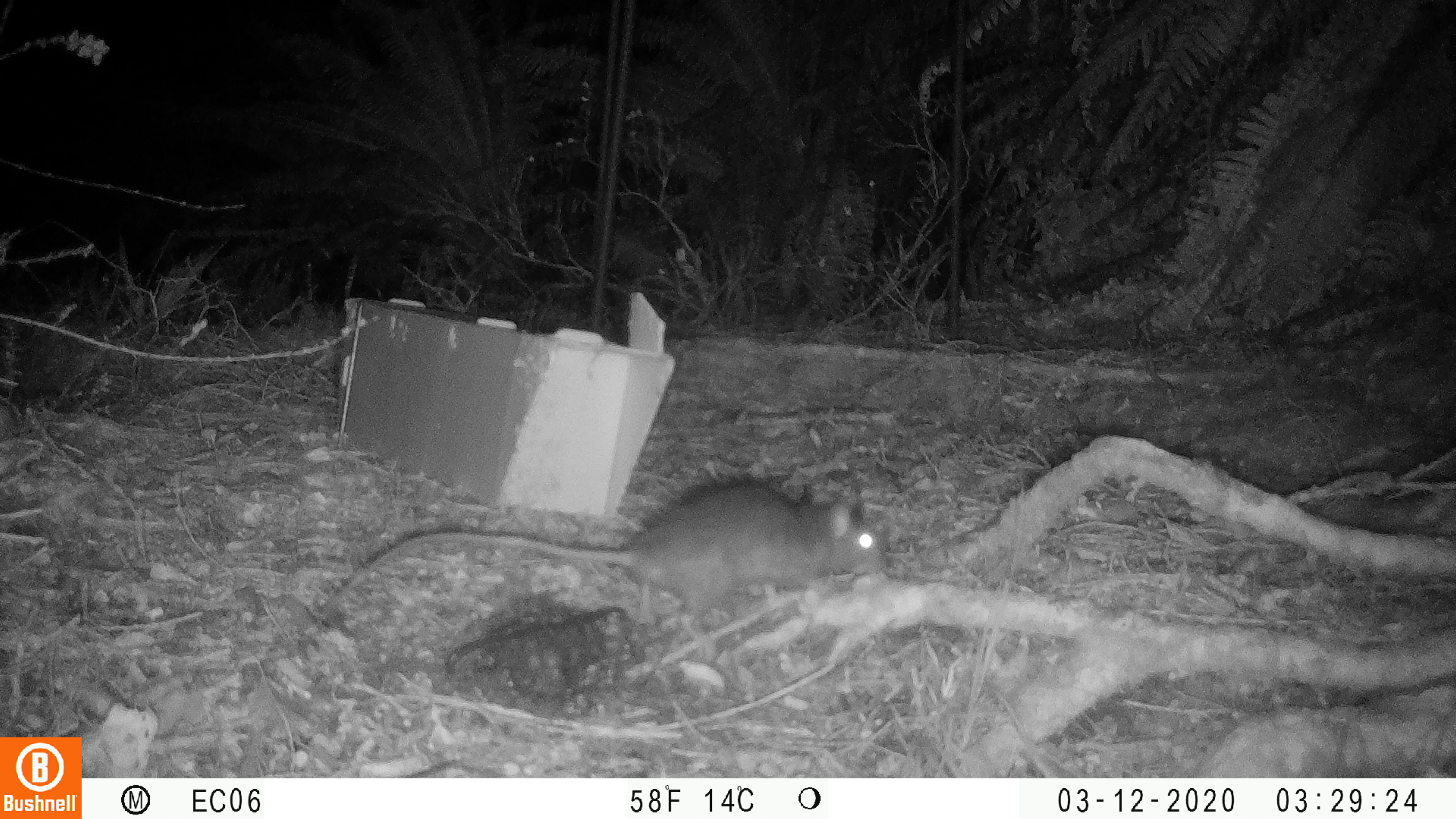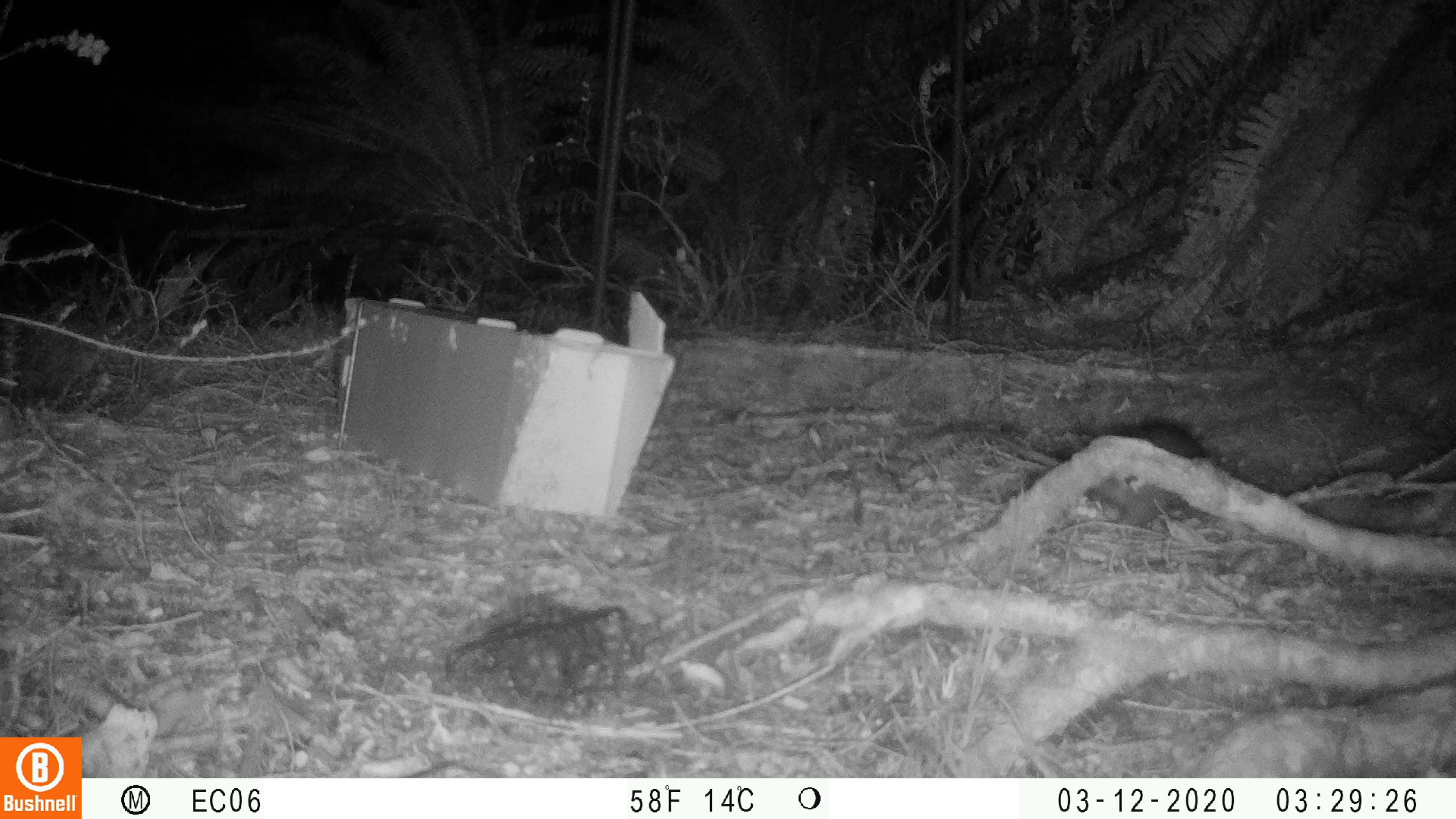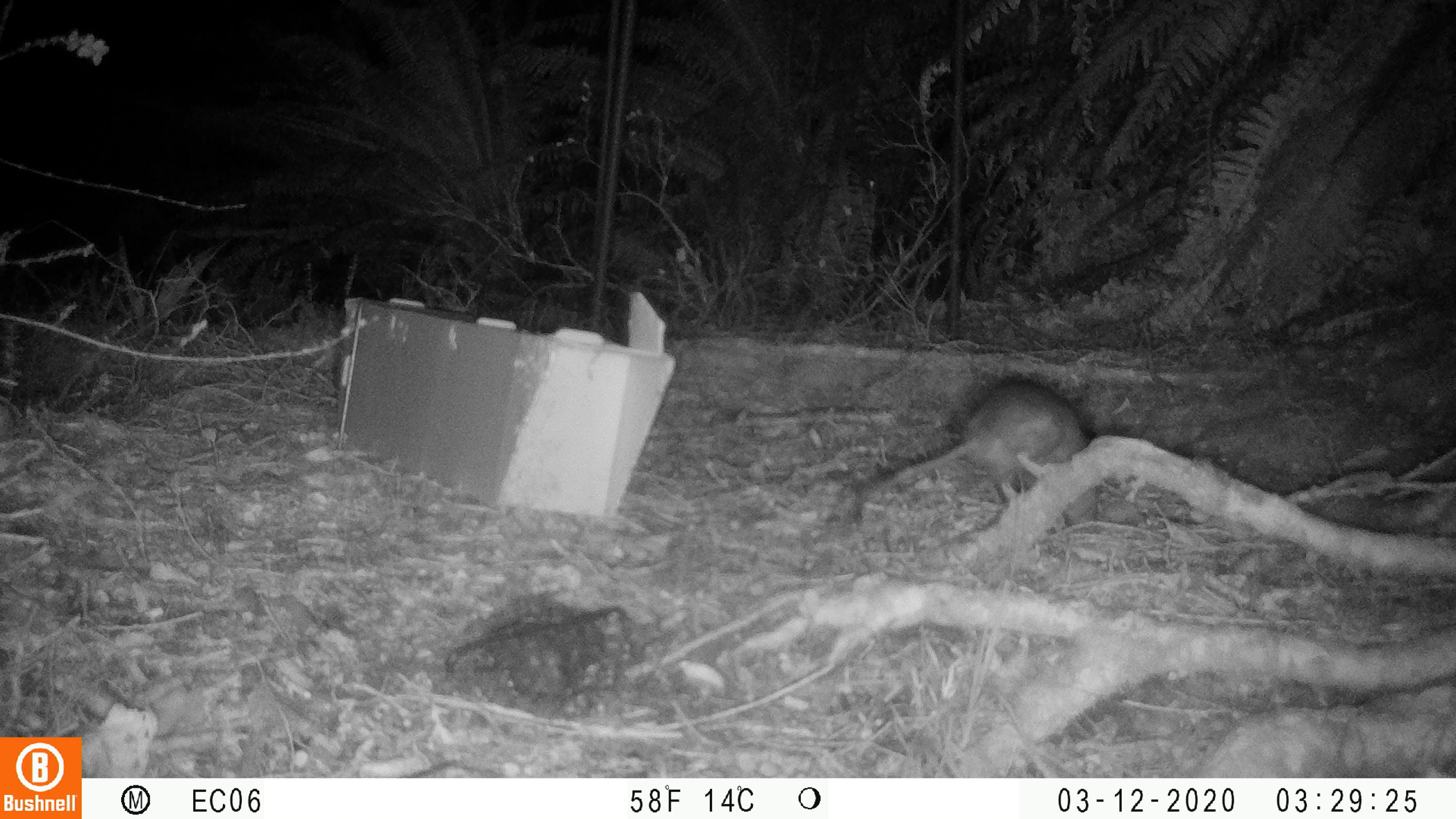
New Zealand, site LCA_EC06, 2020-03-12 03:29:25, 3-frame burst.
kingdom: Animalia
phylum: Chordata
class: Mammalia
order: Rodentia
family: Muridae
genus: Rattus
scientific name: Rattus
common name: rat